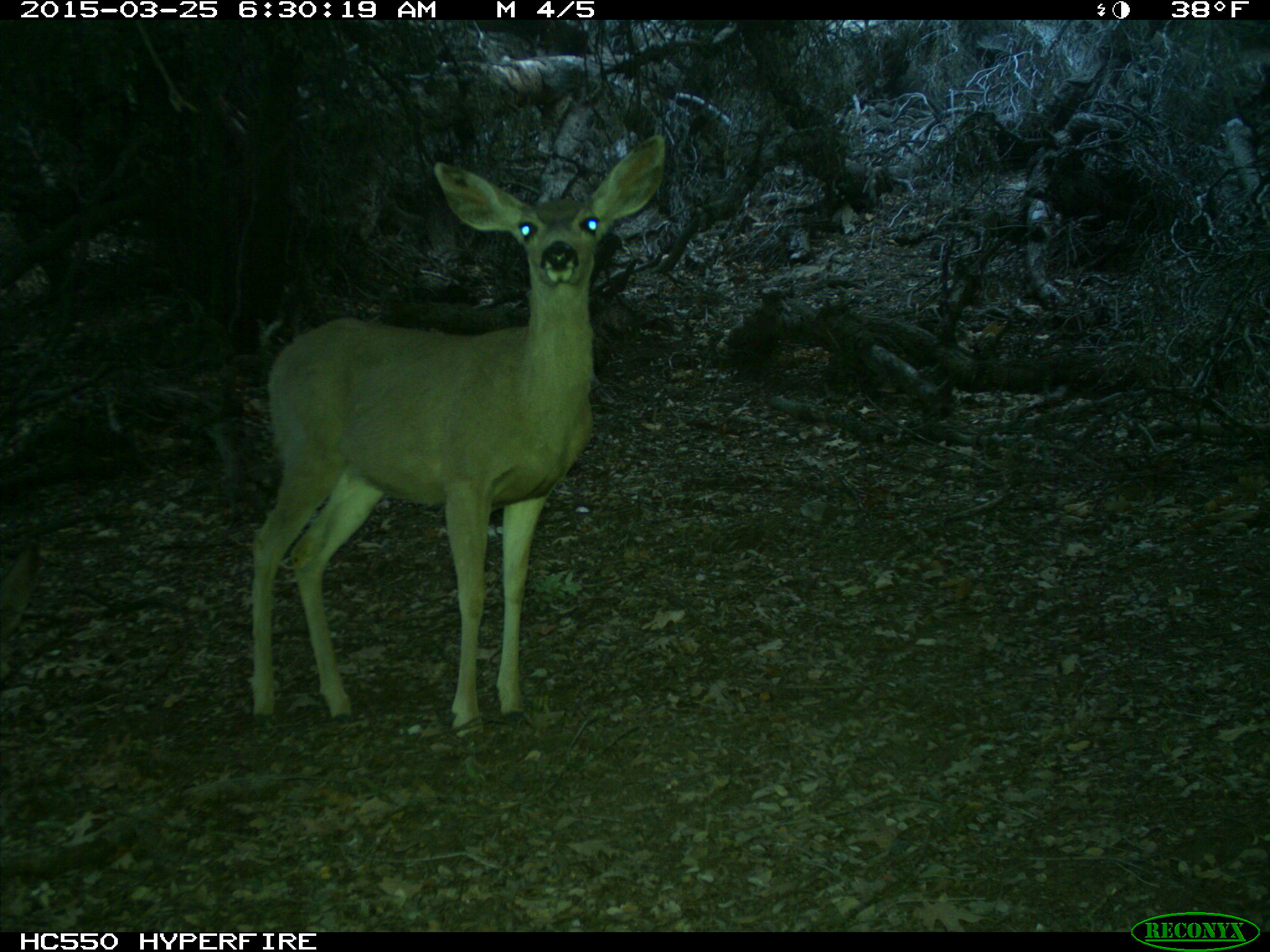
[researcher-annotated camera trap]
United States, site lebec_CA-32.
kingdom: Animalia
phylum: Chordata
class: Mammalia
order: Artiodactyla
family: Cervidae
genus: Odocoileus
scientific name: Odocoileus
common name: deer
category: unidentified deer